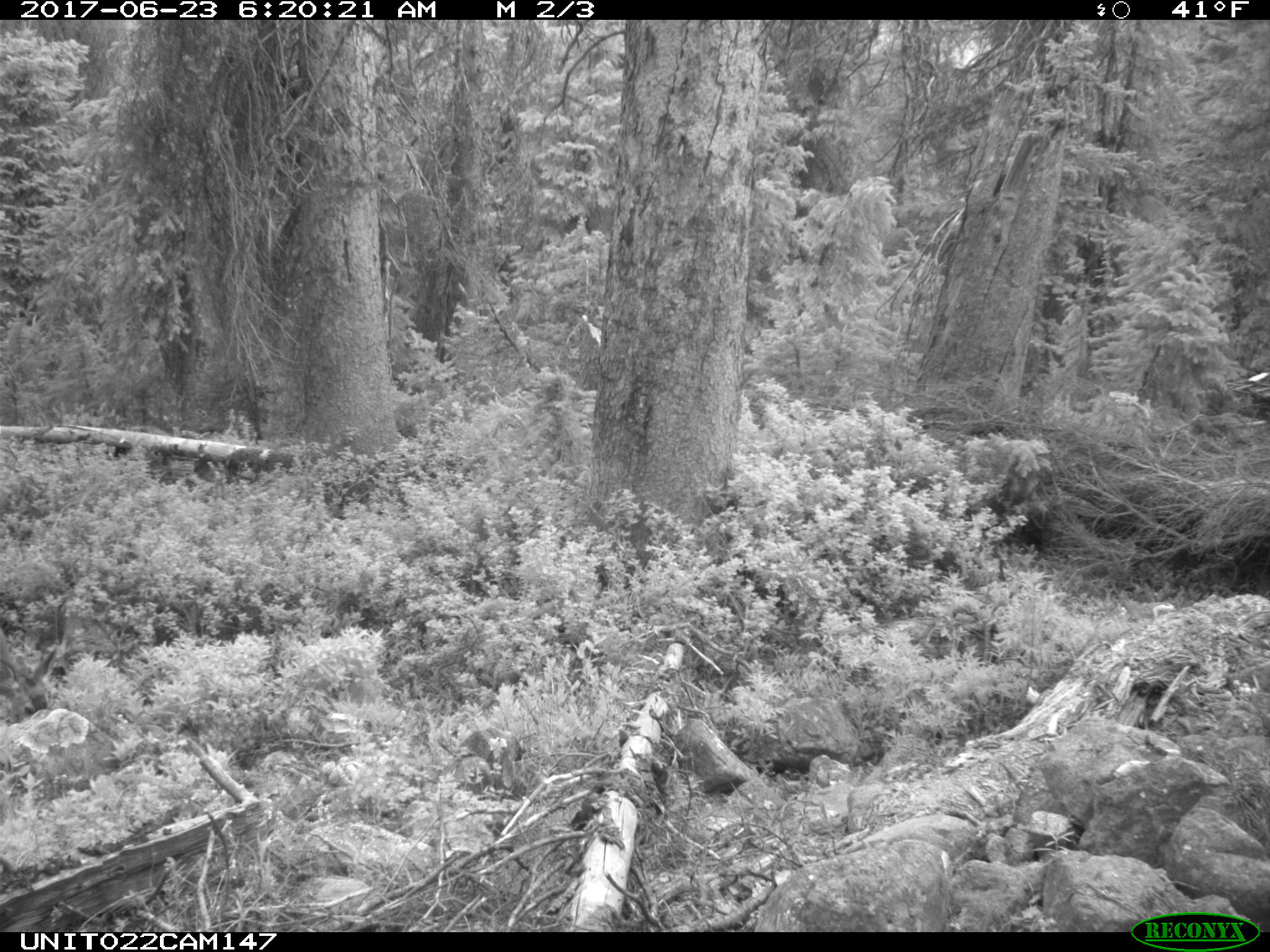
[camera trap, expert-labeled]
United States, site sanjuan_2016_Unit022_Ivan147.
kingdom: Animalia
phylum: Chordata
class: Mammalia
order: Artiodactyla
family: Cervidae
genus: Odocoileus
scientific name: Odocoileus hemionus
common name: mule deer